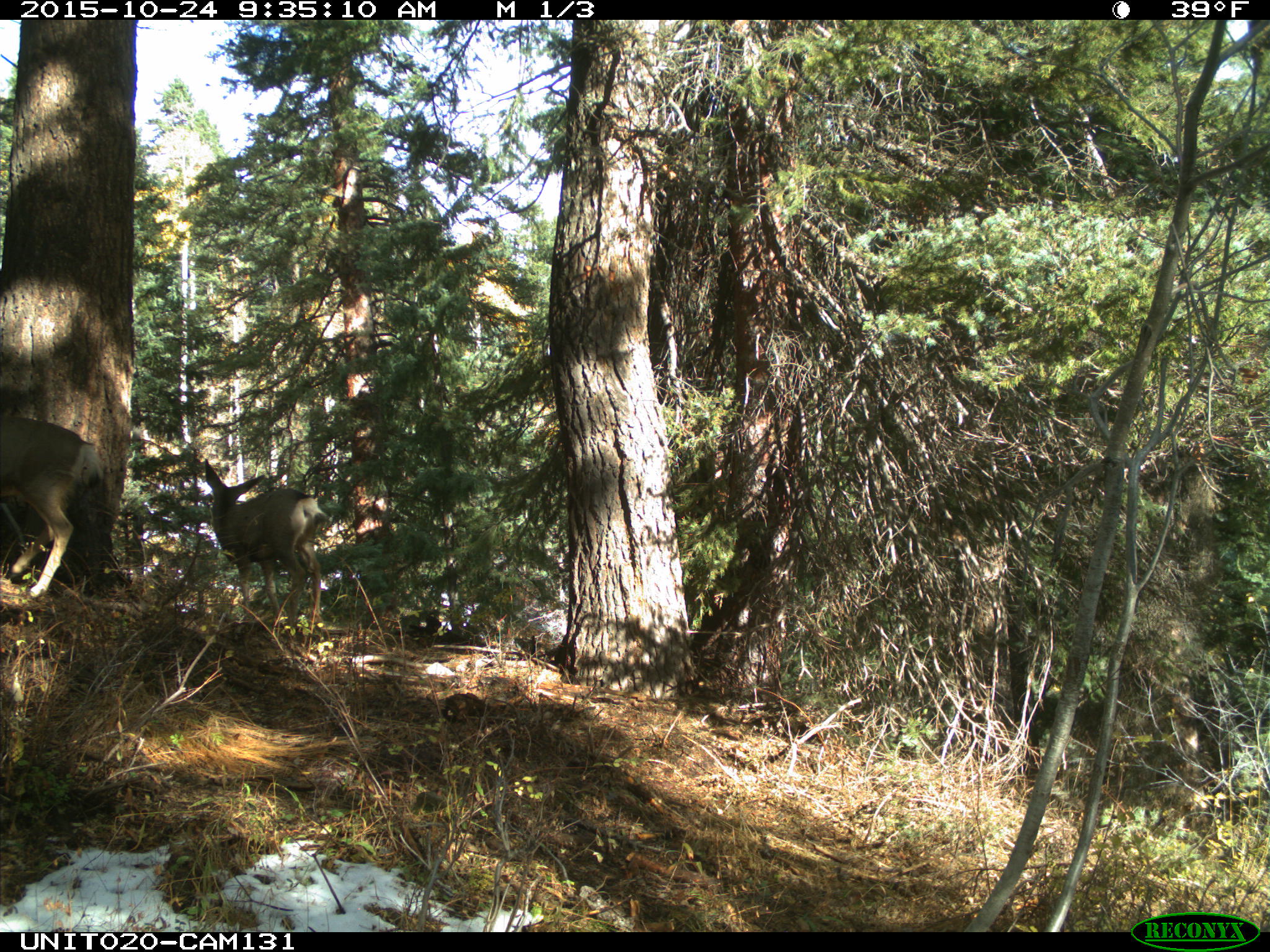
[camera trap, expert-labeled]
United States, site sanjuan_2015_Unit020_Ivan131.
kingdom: Animalia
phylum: Chordata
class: Mammalia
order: Artiodactyla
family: Cervidae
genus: Odocoileus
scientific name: Odocoileus hemionus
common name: mule deer